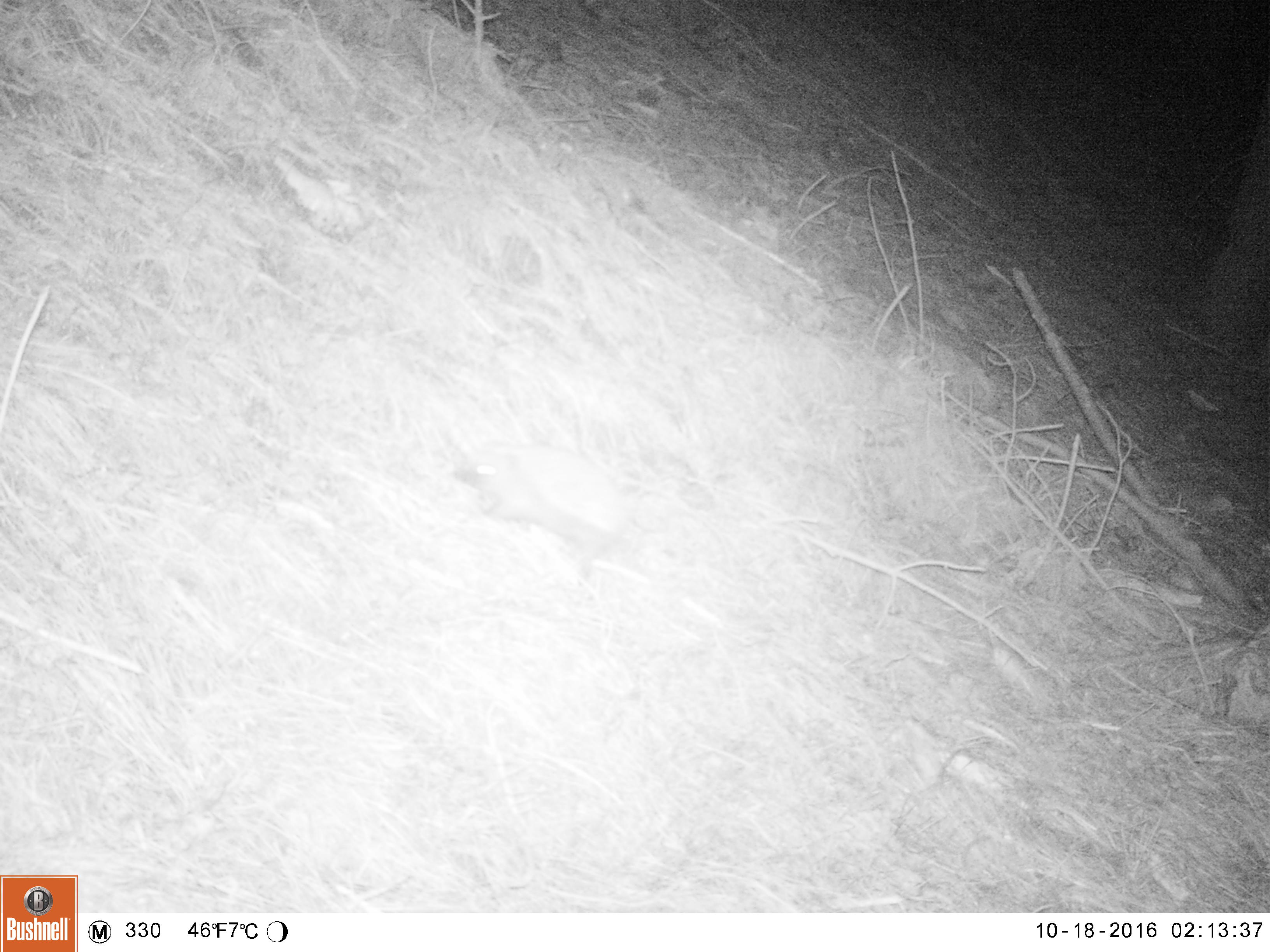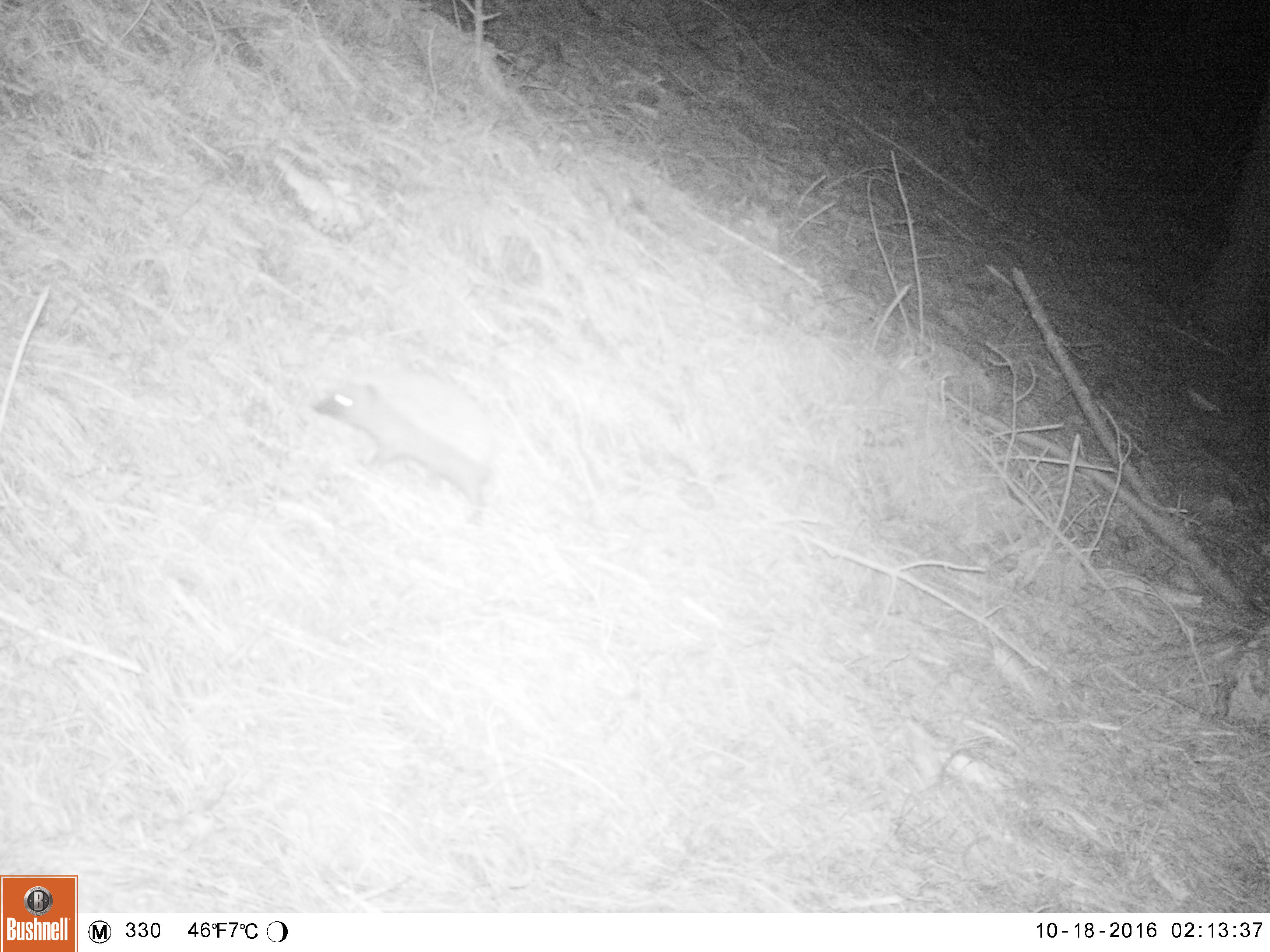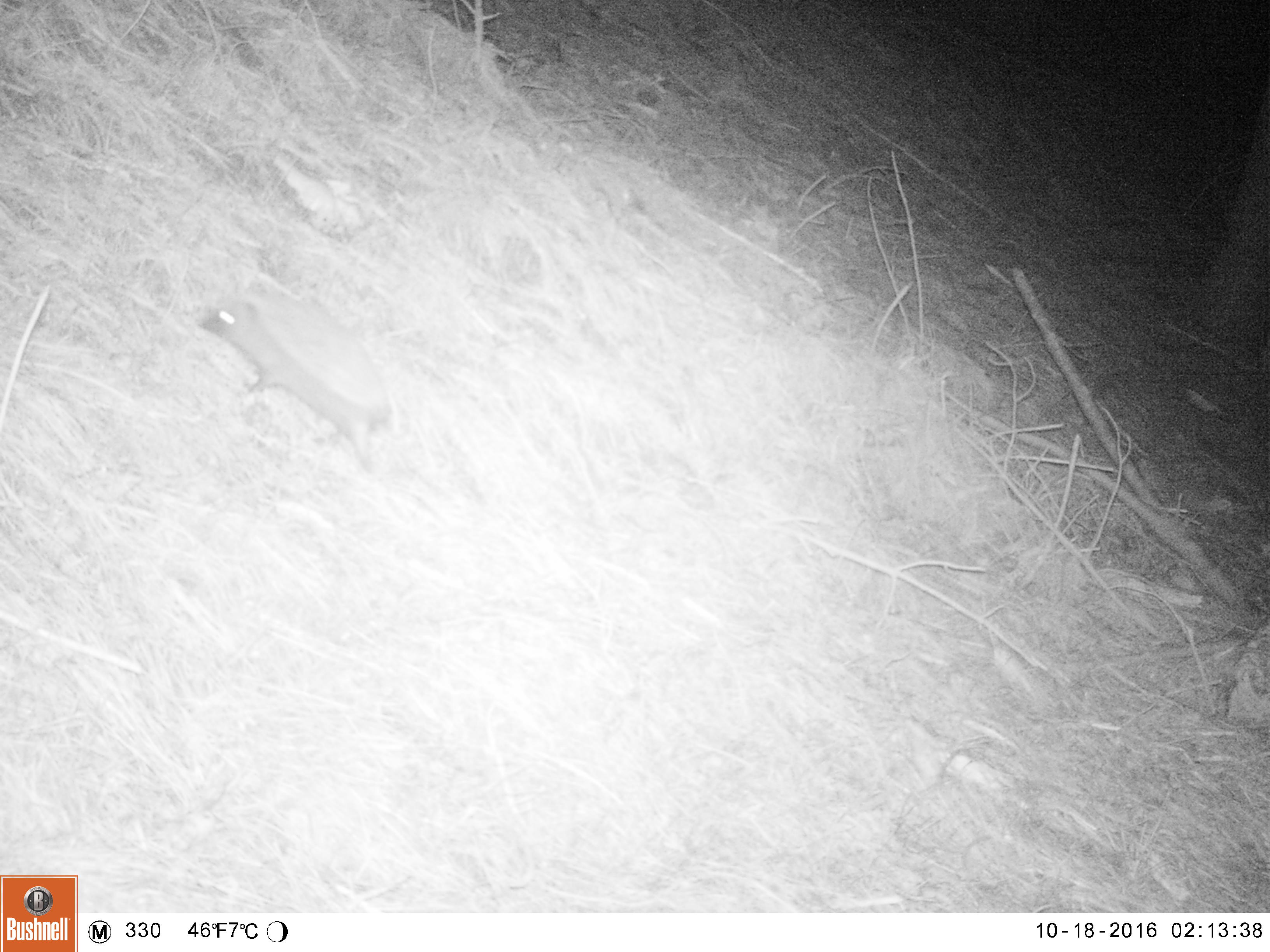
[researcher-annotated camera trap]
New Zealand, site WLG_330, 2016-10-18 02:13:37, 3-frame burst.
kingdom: Animalia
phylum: Chordata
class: Mammalia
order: Eulipotyphla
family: Erinaceidae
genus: Erinaceus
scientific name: Erinaceus europaeus europaeus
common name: european hedgehog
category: hedgehog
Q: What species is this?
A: Hedgehog (european hedgehog) (Erinaceus europaeus europaeus).